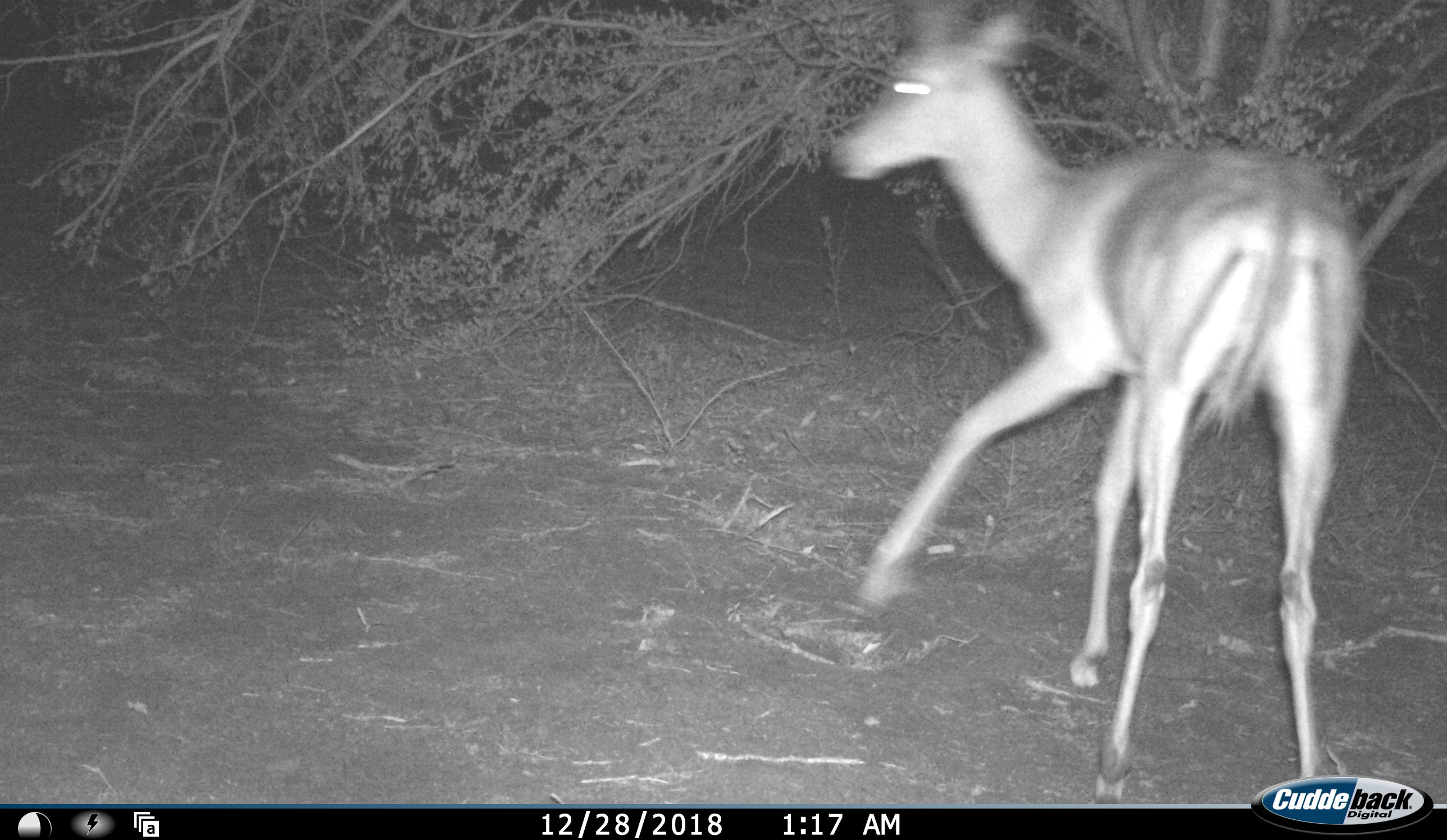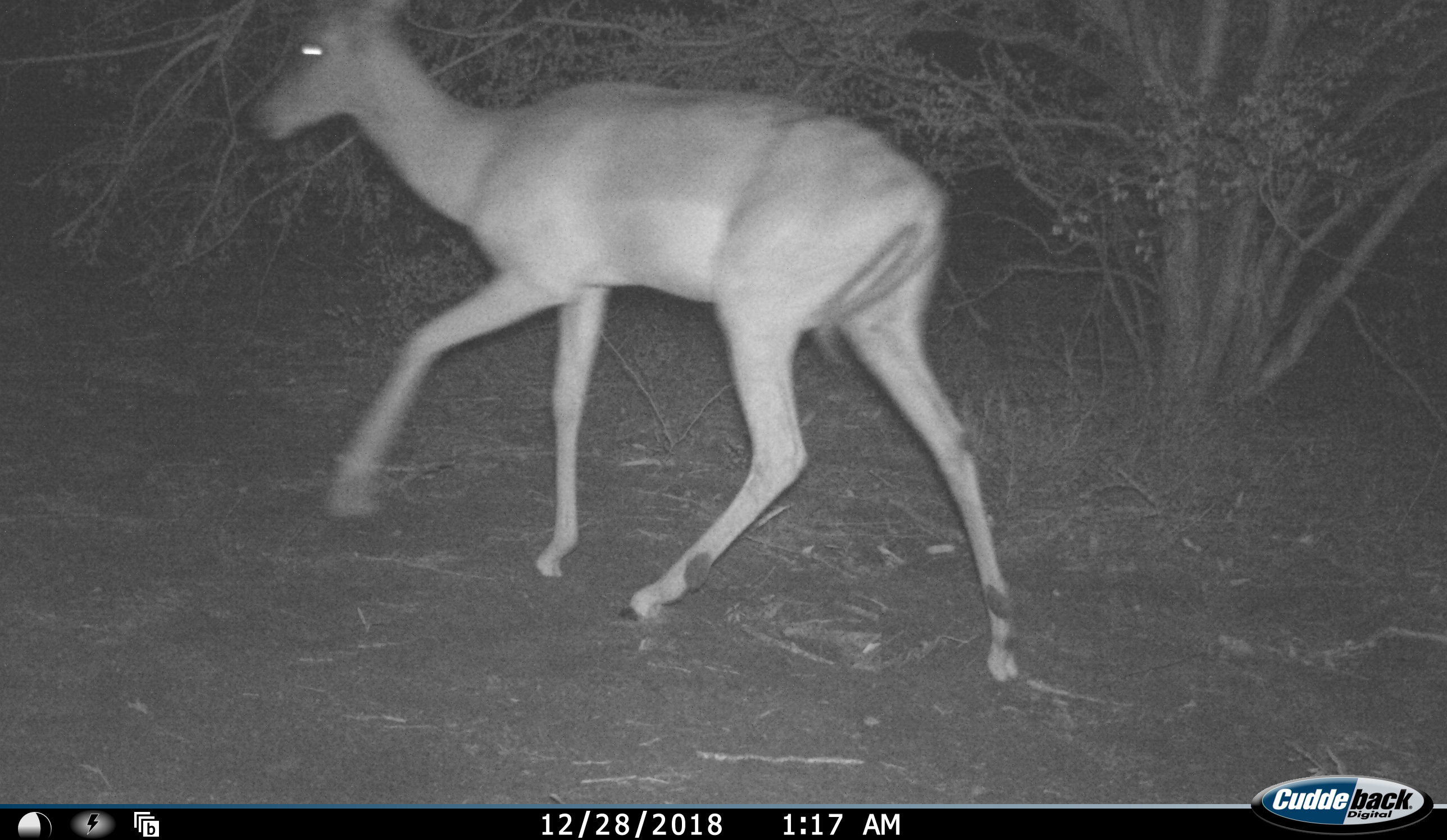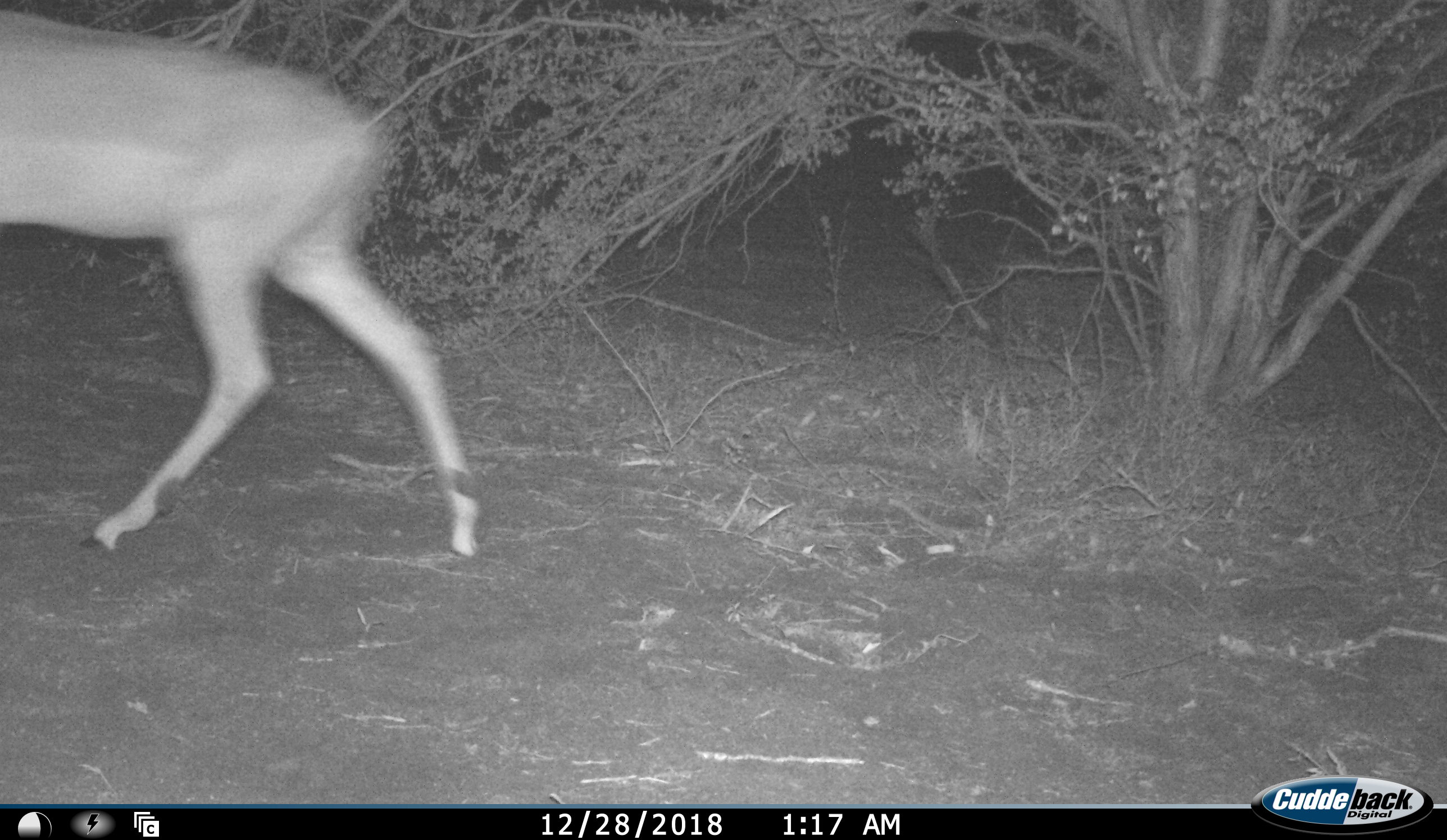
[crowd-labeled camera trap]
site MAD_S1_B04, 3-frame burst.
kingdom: Animalia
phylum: Chordata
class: Mammalia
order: Artiodactyla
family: Bovidae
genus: Aepyceros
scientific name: Aepyceros melampus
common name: impala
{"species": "impala (Aepyceros melampus)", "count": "1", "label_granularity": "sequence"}